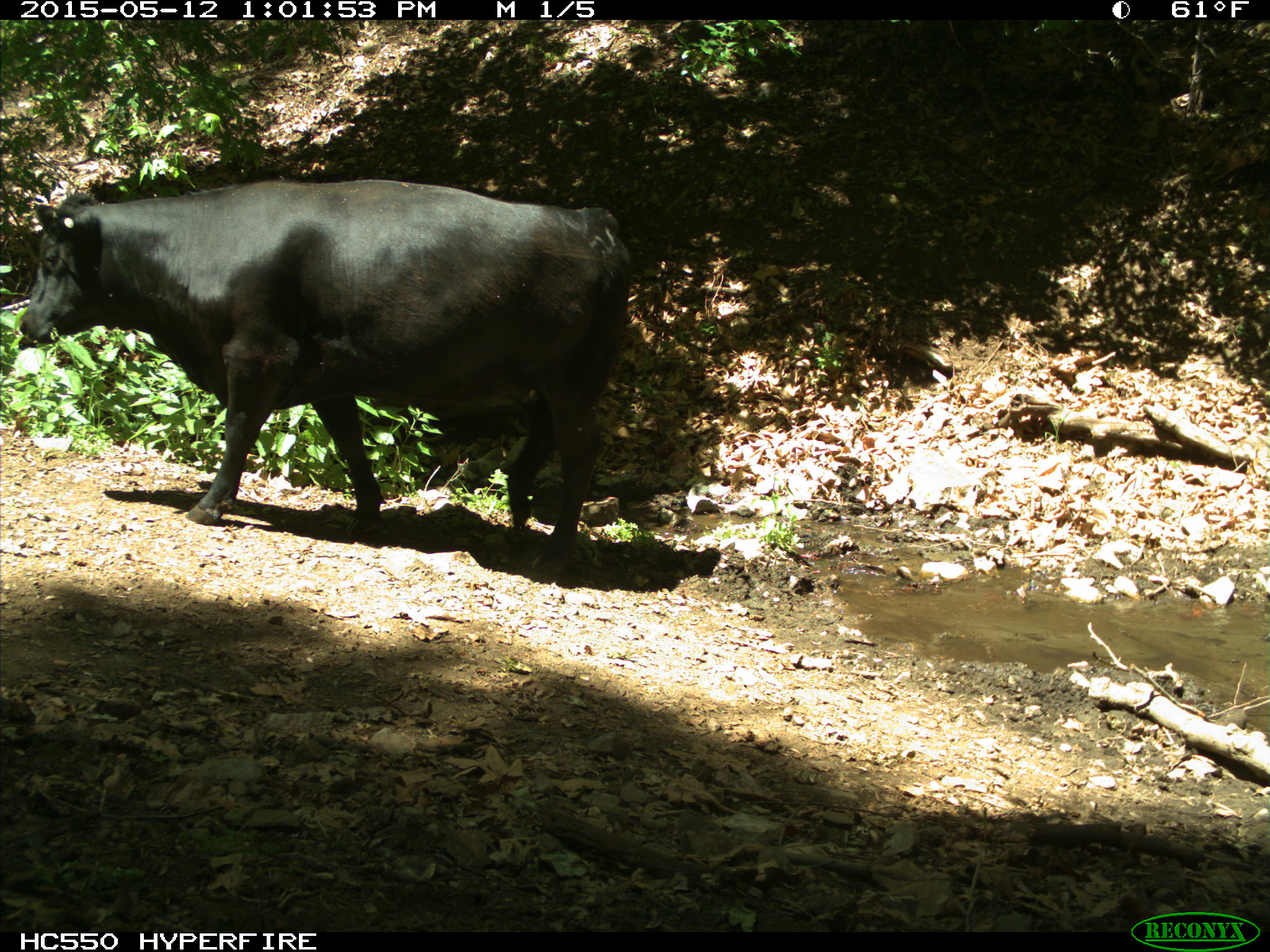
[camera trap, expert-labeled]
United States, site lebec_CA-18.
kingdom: Animalia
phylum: Chordata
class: Mammalia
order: Artiodactyla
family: Bovidae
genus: Bos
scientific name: Bos taurus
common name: domestic cow